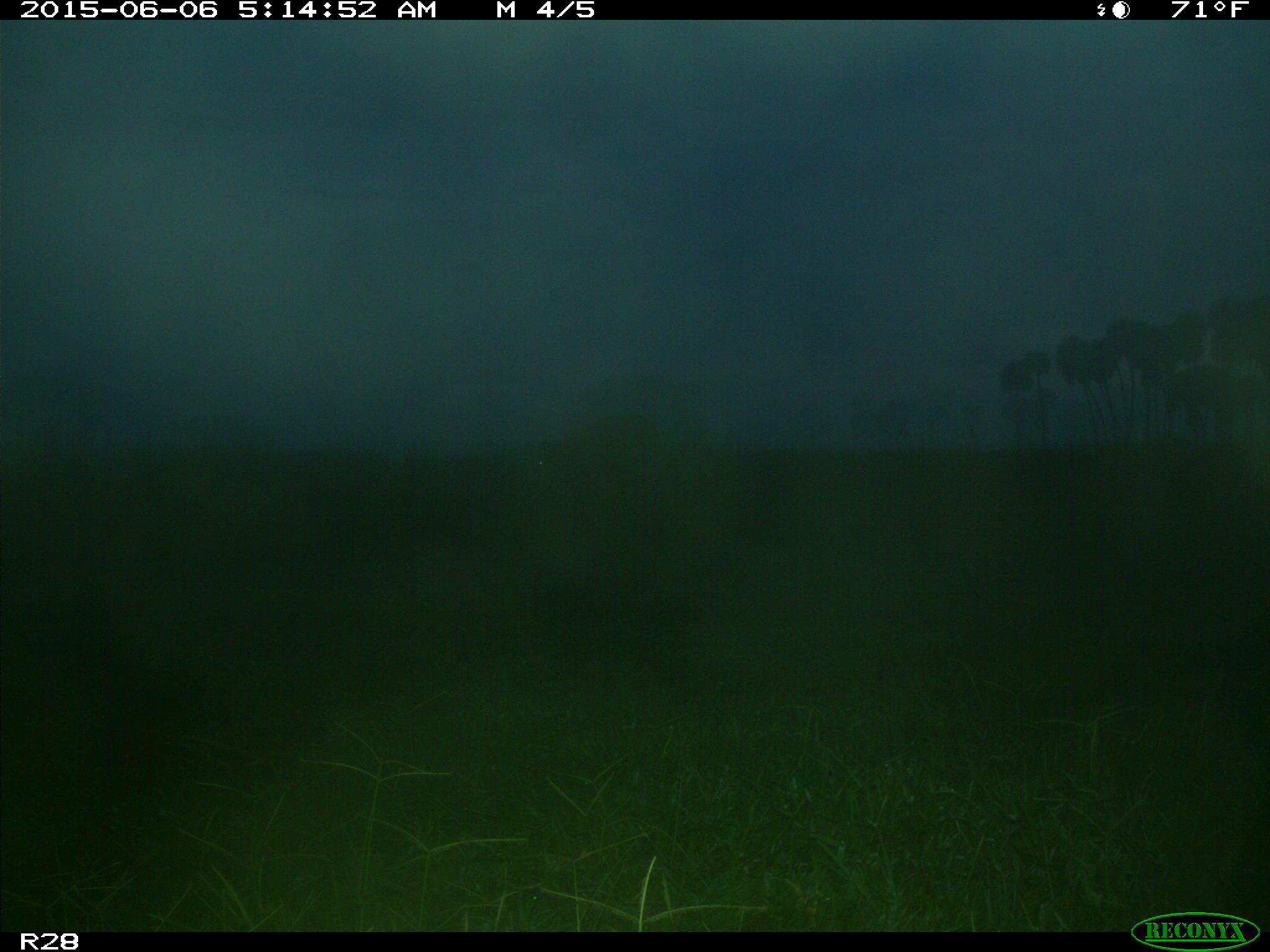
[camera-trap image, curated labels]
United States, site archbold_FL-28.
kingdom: Animalia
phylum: Chordata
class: Mammalia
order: Artiodactyla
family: Bovidae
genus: Bos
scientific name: Bos taurus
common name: domestic cow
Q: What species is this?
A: Bos taurus (domestic cow).